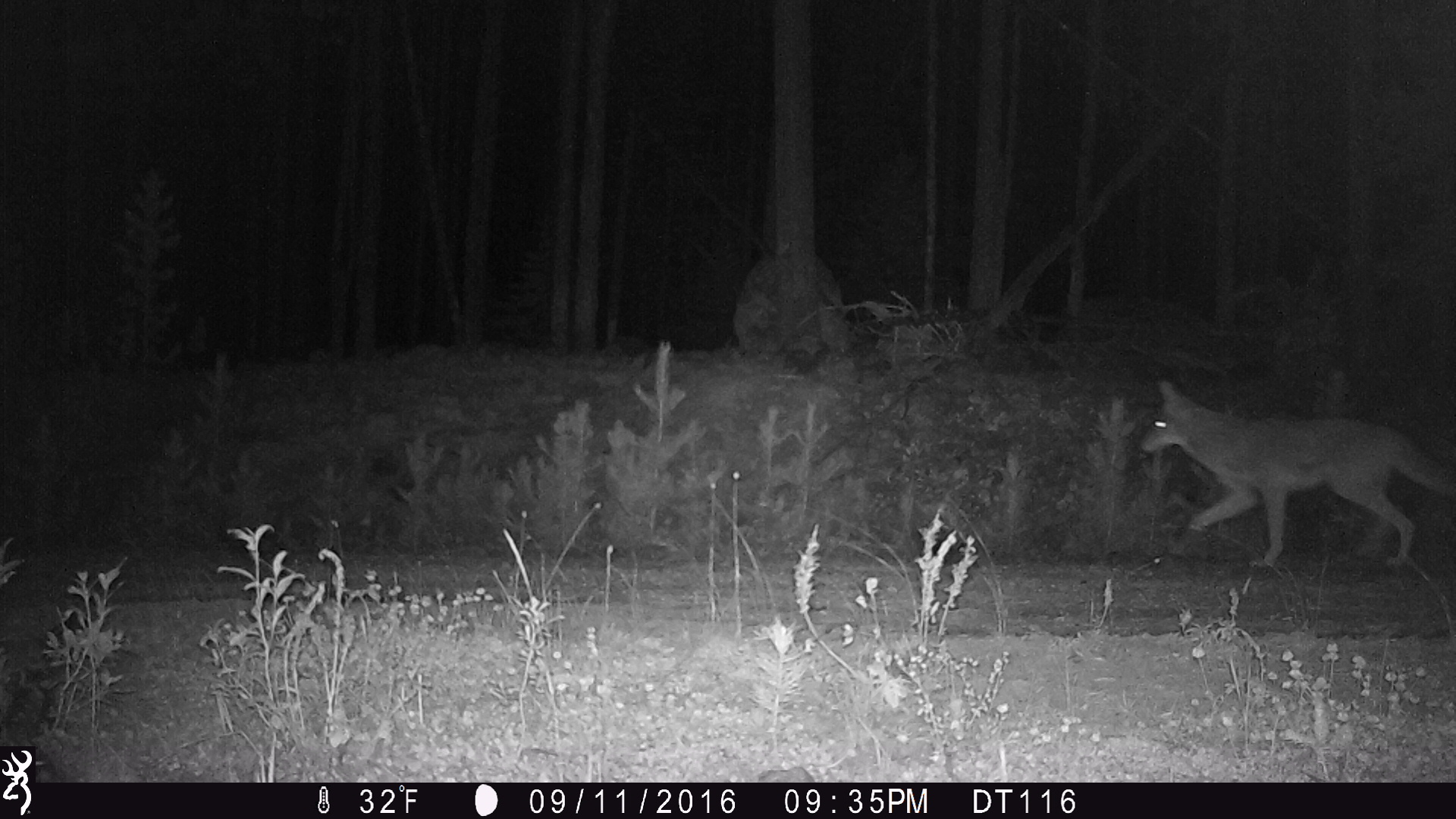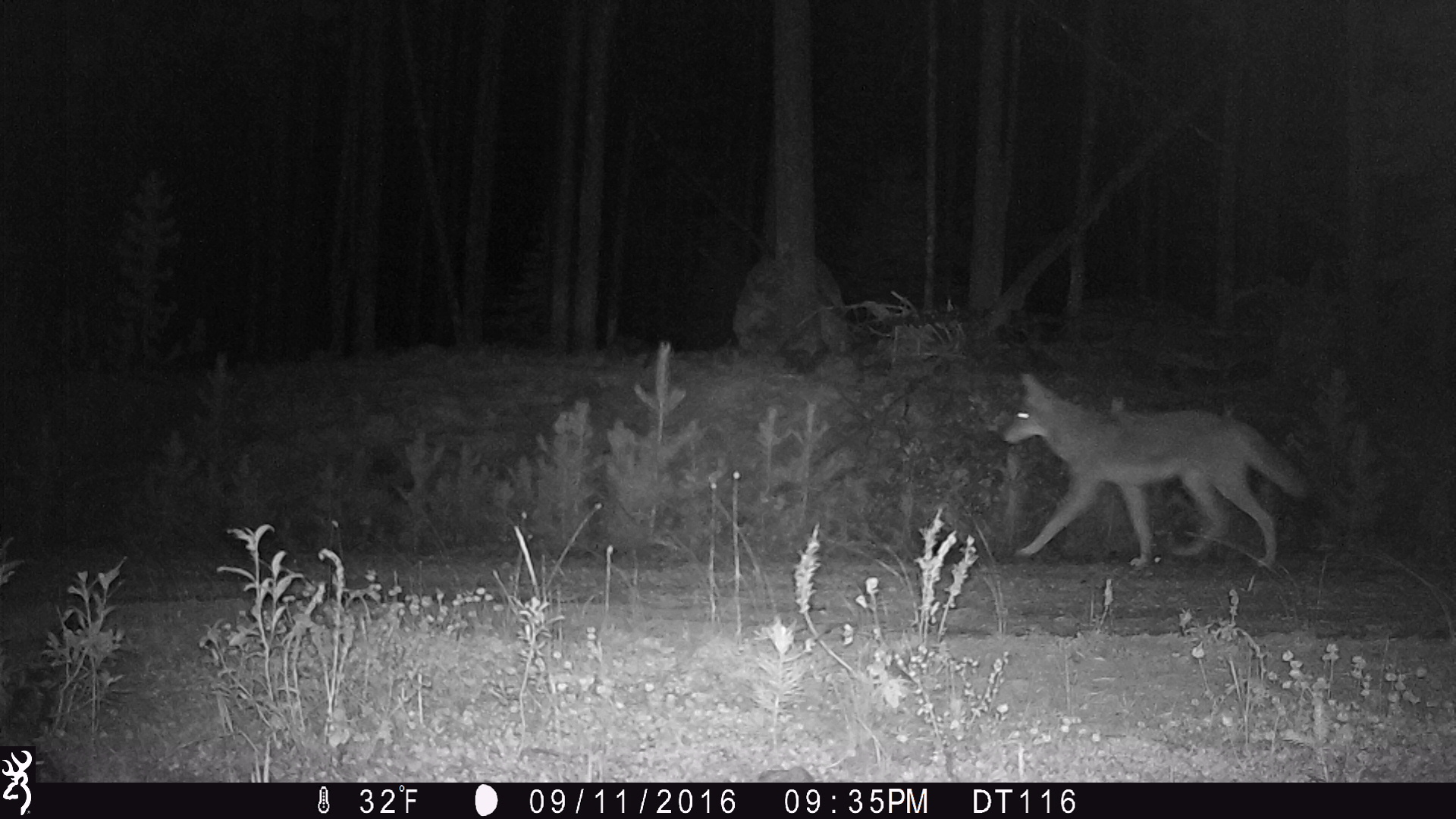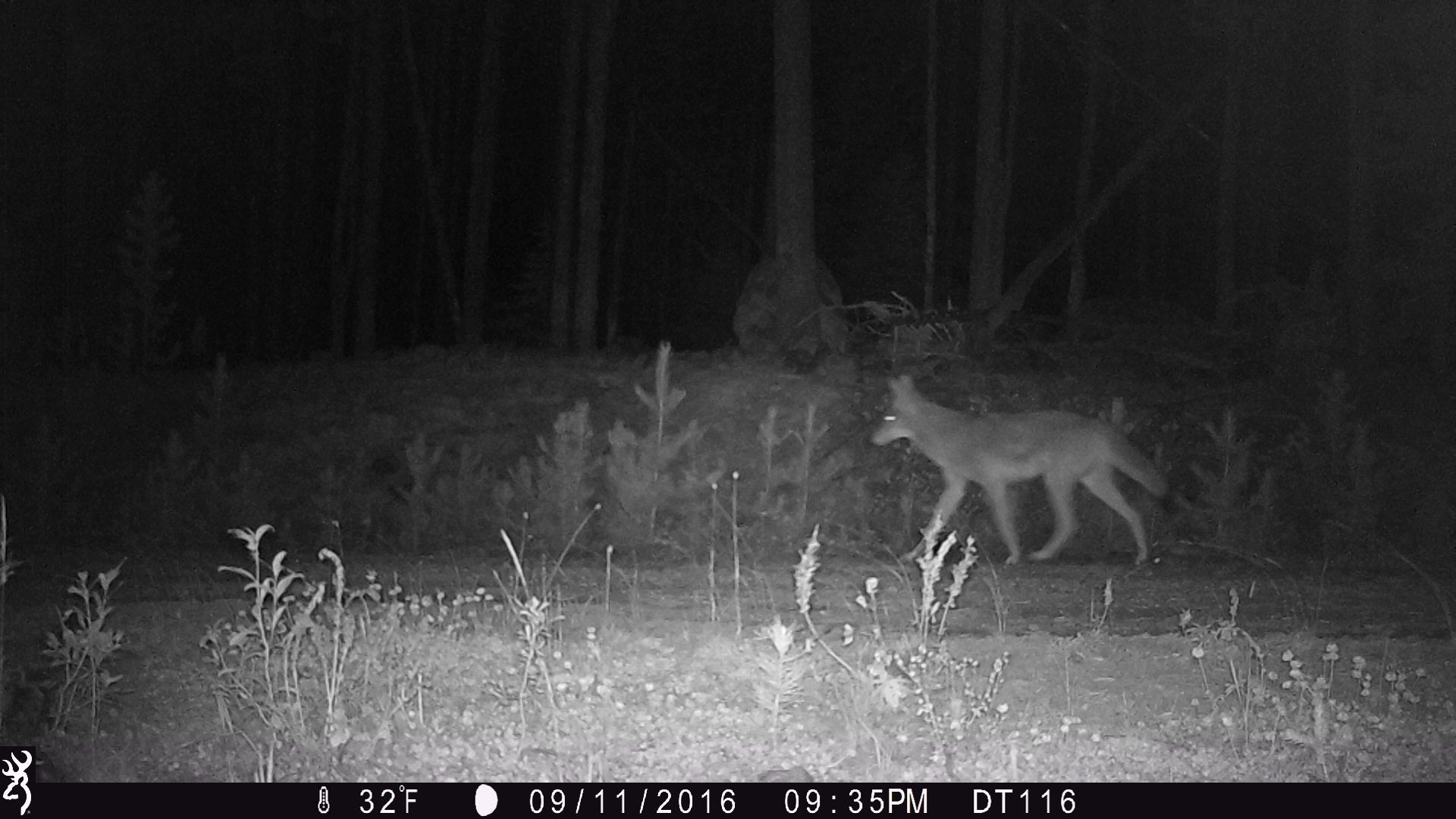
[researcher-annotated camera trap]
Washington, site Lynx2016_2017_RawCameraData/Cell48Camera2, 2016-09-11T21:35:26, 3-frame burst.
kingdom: Animalia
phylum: Chordata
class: Mammalia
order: Carnivora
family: Canidae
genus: Canis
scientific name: Canis latrans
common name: coyote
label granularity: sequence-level